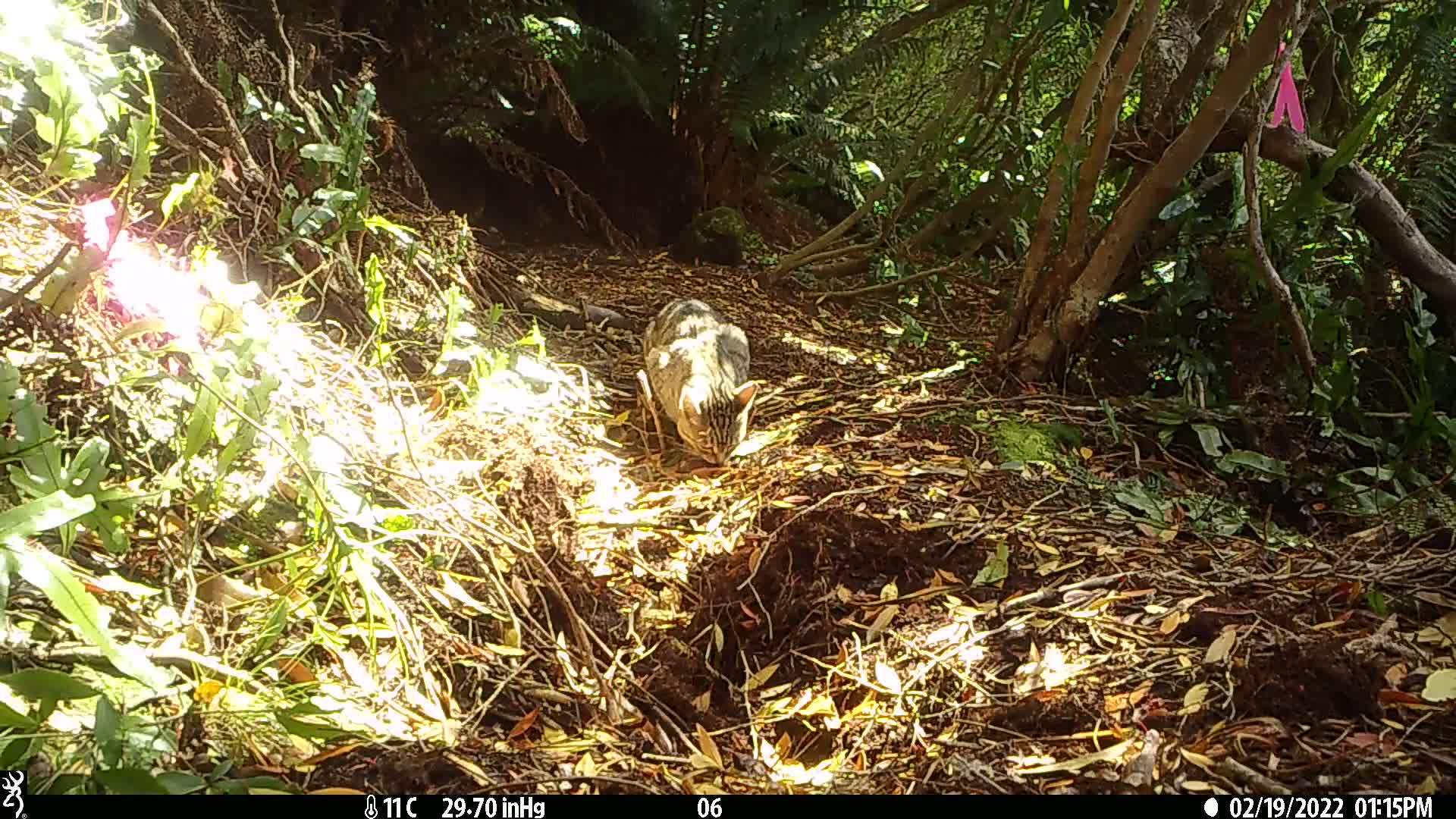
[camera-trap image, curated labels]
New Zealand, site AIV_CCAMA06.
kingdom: Animalia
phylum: Chordata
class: Mammalia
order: Carnivora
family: Felidae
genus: Felis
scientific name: Felis catus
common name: domestic cat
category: cat